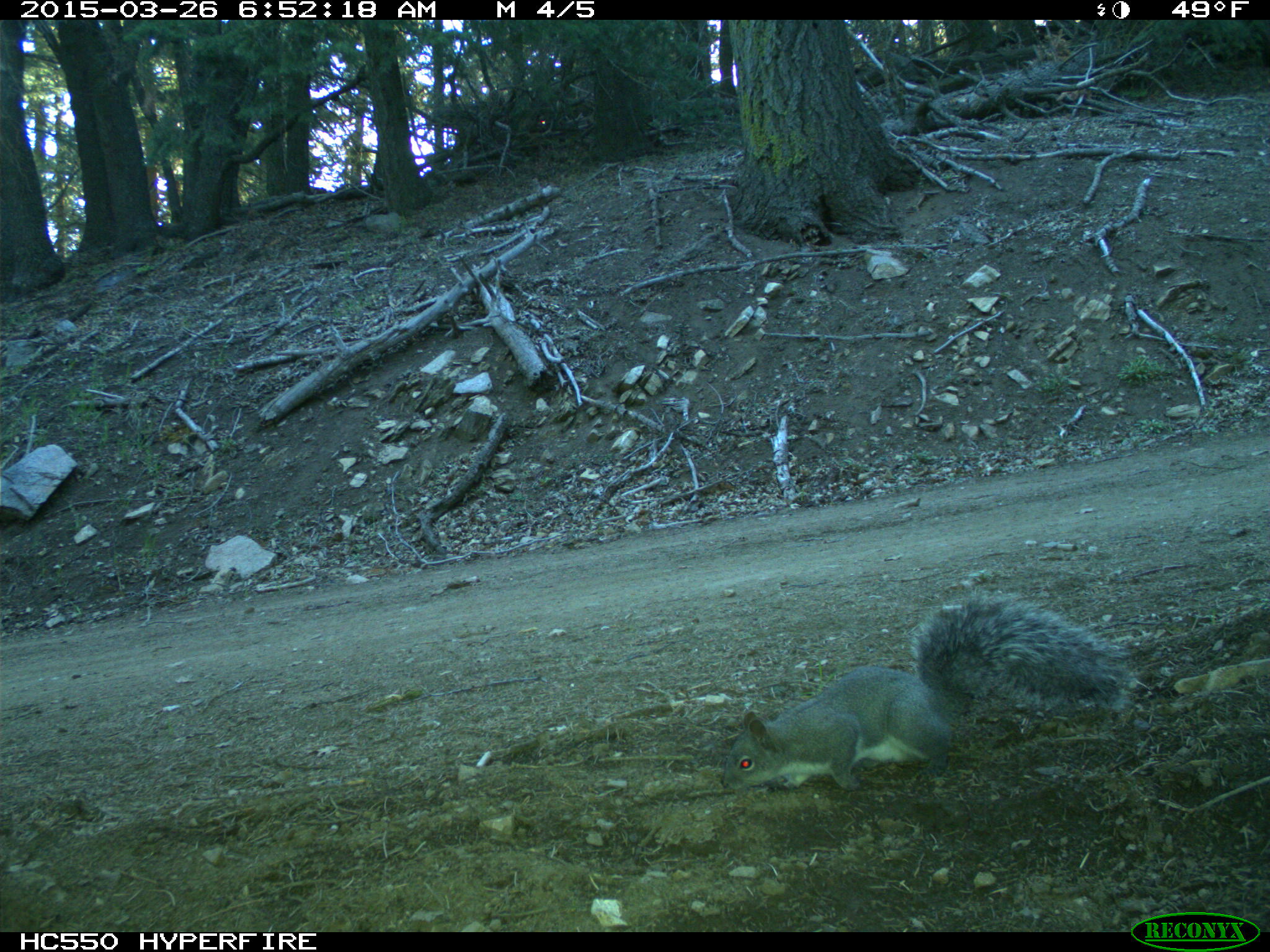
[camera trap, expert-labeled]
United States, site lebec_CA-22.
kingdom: Animalia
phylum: Chordata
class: Mammalia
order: Rodentia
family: Sciuridae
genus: Sciurus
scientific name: Sciurus carolinensis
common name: eastern gray squirrel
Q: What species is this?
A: Sciurus carolinensis (eastern gray squirrel).